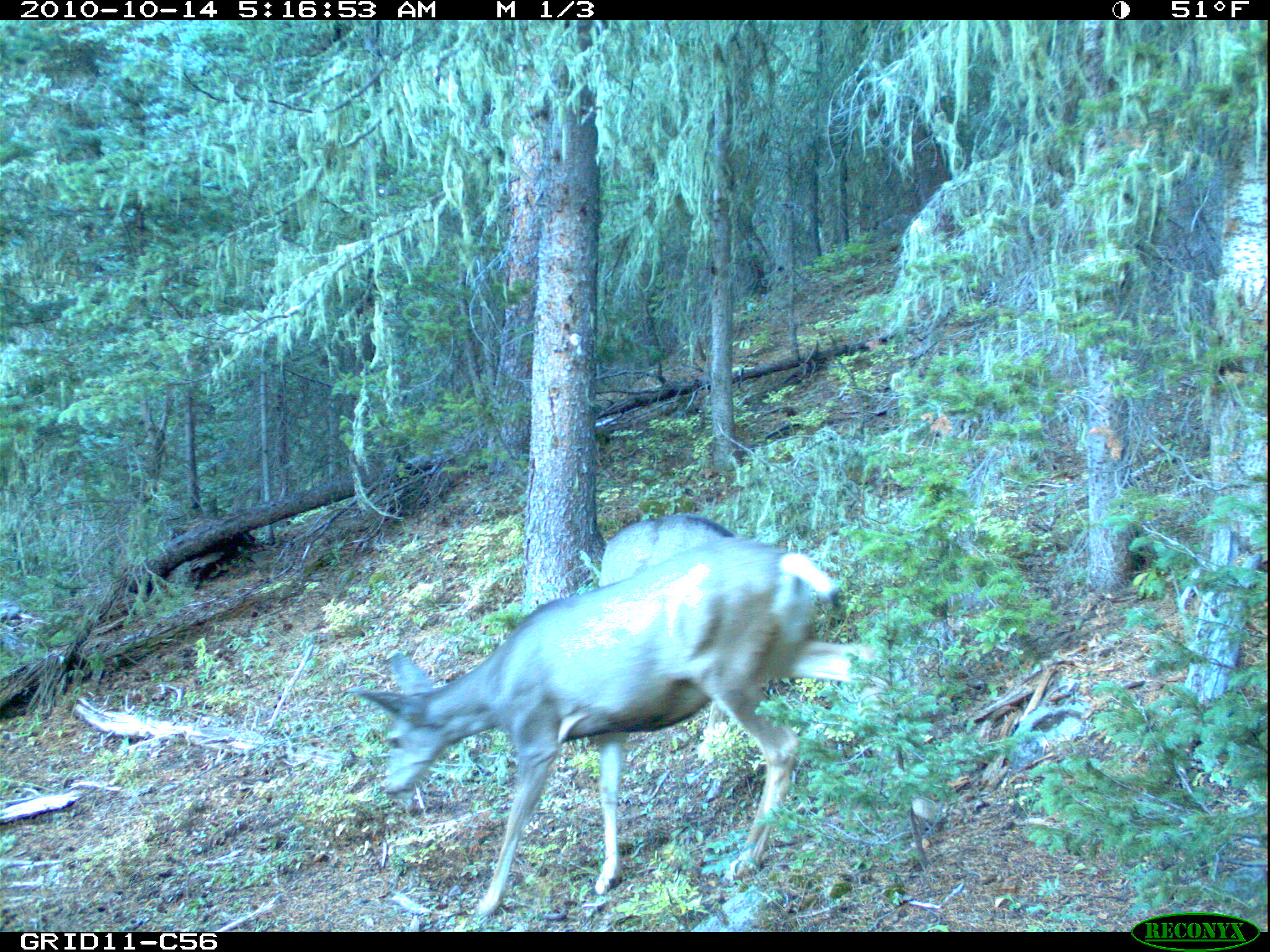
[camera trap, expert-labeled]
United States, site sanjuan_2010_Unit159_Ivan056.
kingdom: Animalia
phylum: Chordata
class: Mammalia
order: Artiodactyla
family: Cervidae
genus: Odocoileus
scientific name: Odocoileus hemionus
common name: mule deer